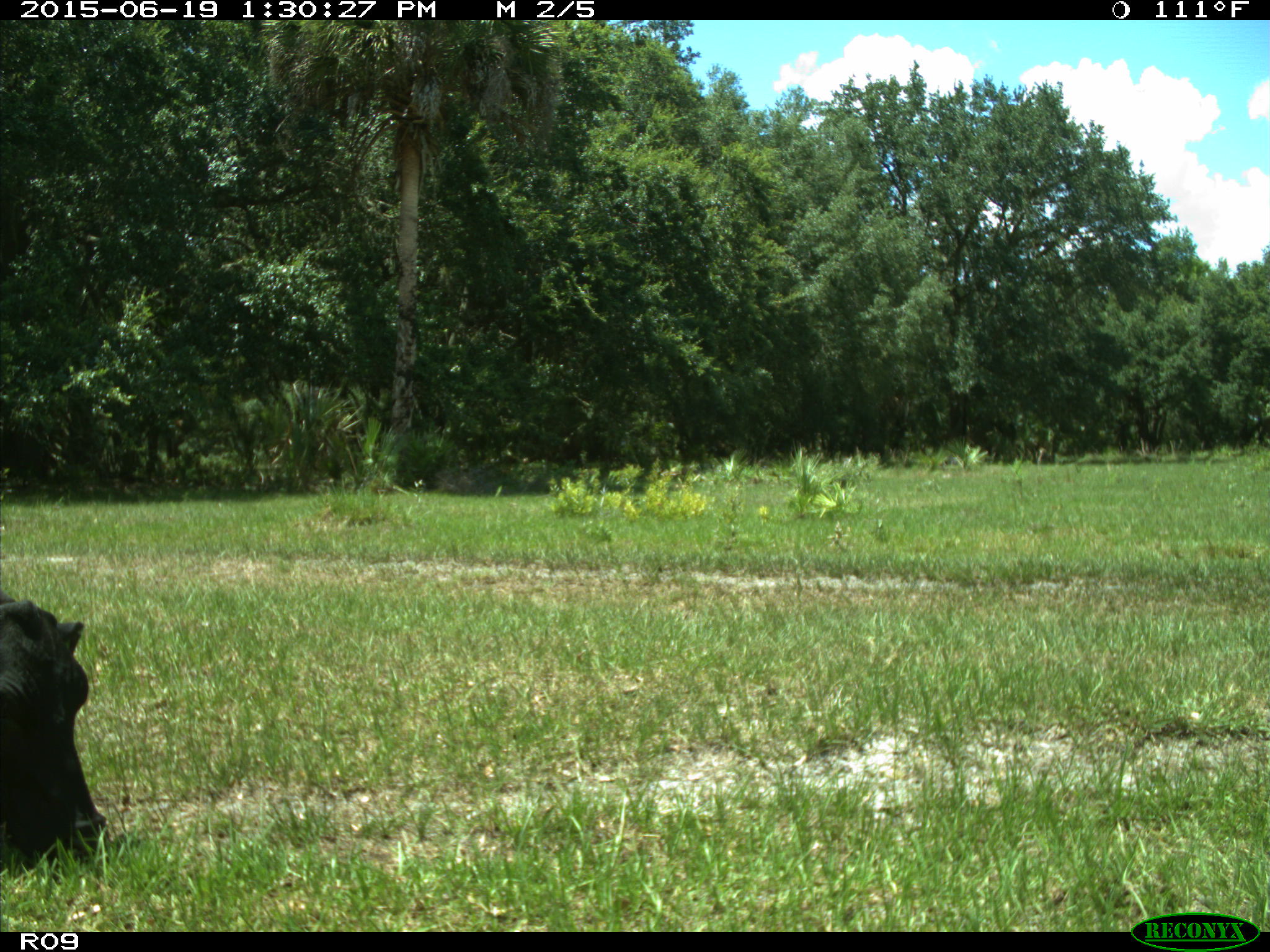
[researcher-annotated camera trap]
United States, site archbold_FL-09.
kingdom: Animalia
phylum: Chordata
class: Mammalia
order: Artiodactyla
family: Bovidae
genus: Bos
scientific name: Bos taurus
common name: domestic cow